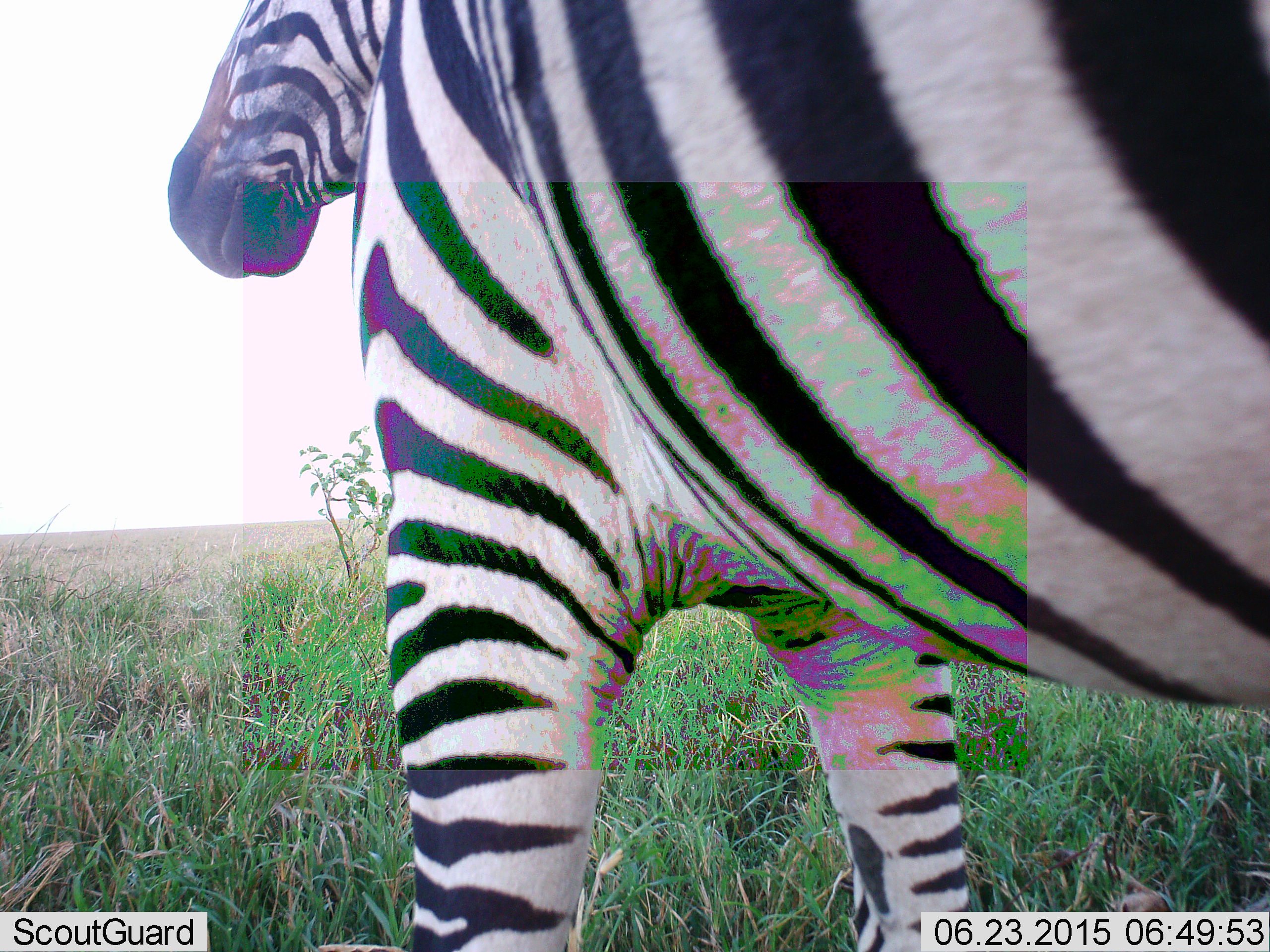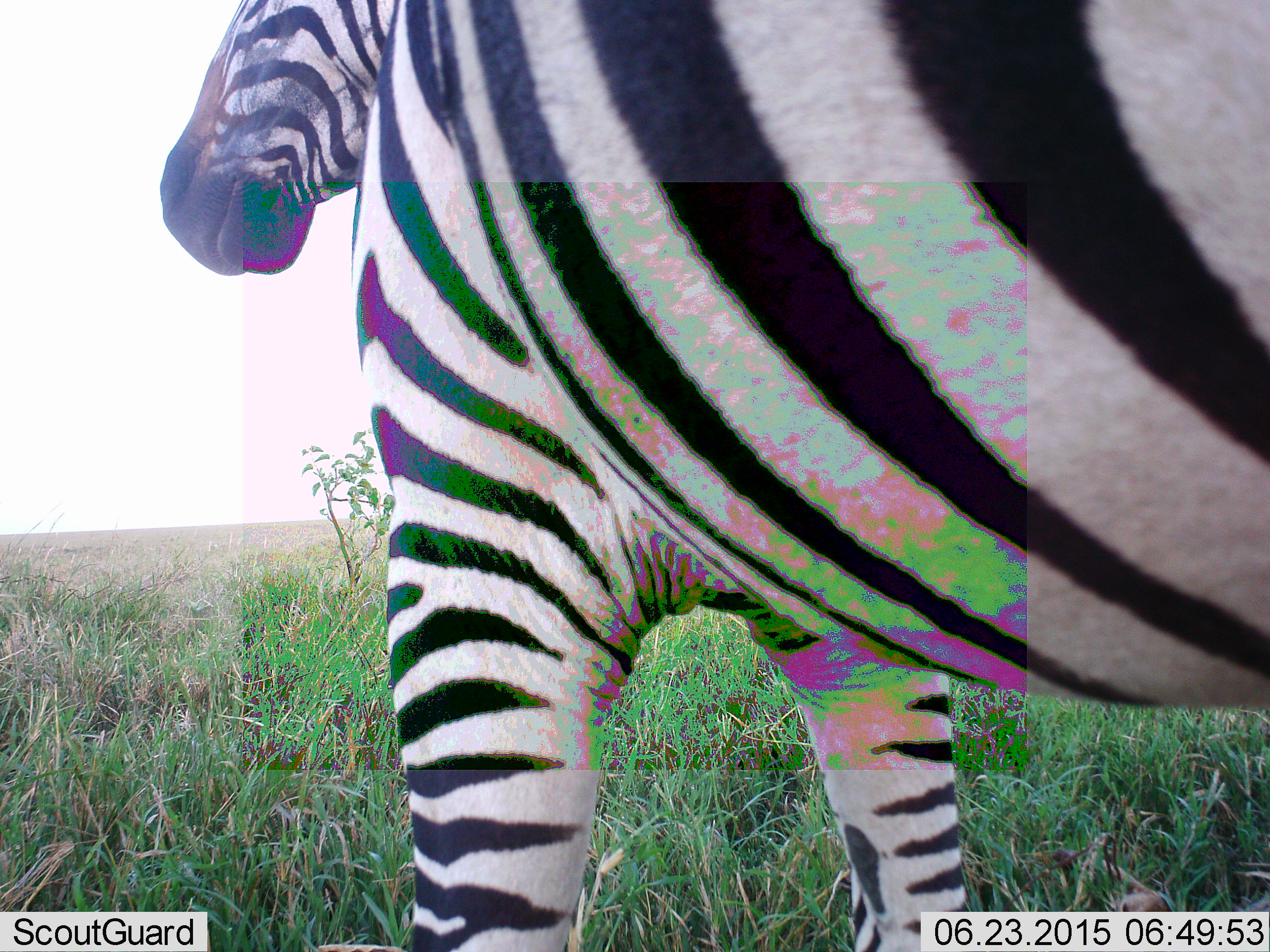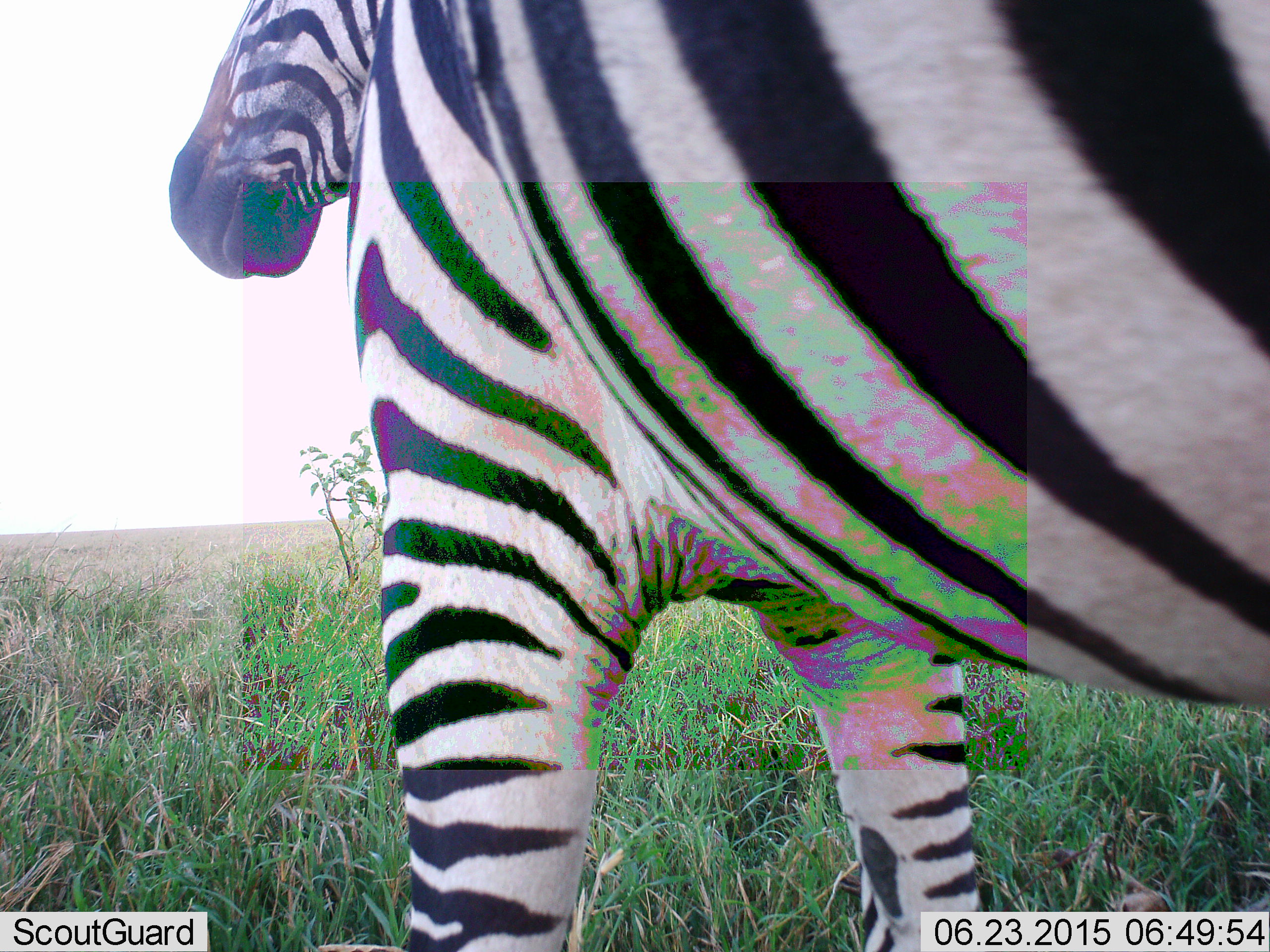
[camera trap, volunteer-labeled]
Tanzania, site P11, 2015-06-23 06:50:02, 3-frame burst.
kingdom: Animalia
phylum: Chordata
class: Mammalia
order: Perissodactyla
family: Equidae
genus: Equus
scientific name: Equus quagga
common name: plains zebra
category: zebra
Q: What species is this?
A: Zebra (plains zebra) (Equus quagga).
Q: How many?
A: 1.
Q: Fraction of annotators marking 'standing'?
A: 80%.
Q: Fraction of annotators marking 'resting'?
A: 0%.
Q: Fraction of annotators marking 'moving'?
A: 20%.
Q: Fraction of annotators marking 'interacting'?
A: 0%.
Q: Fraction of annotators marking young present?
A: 0%.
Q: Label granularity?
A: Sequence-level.